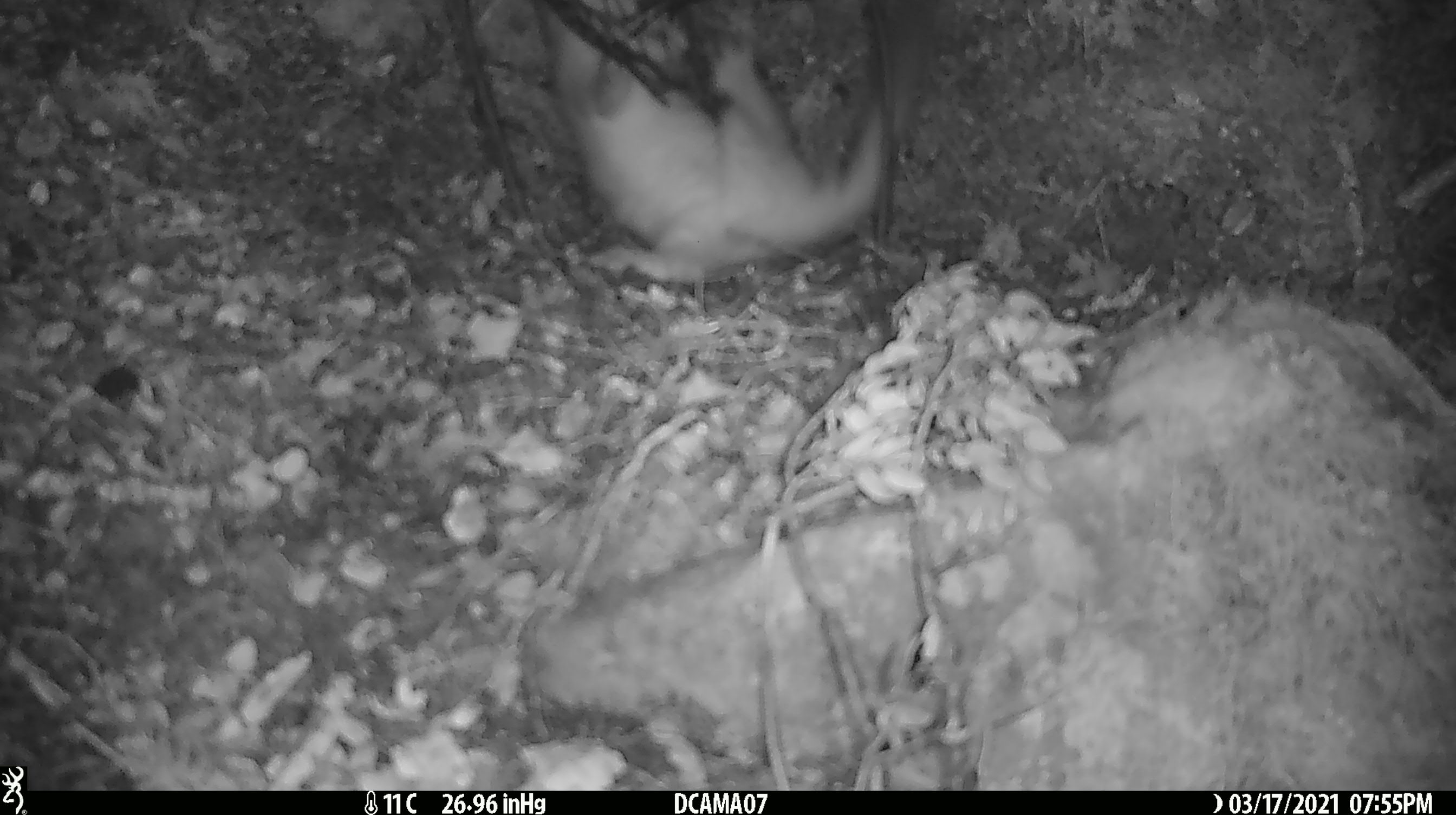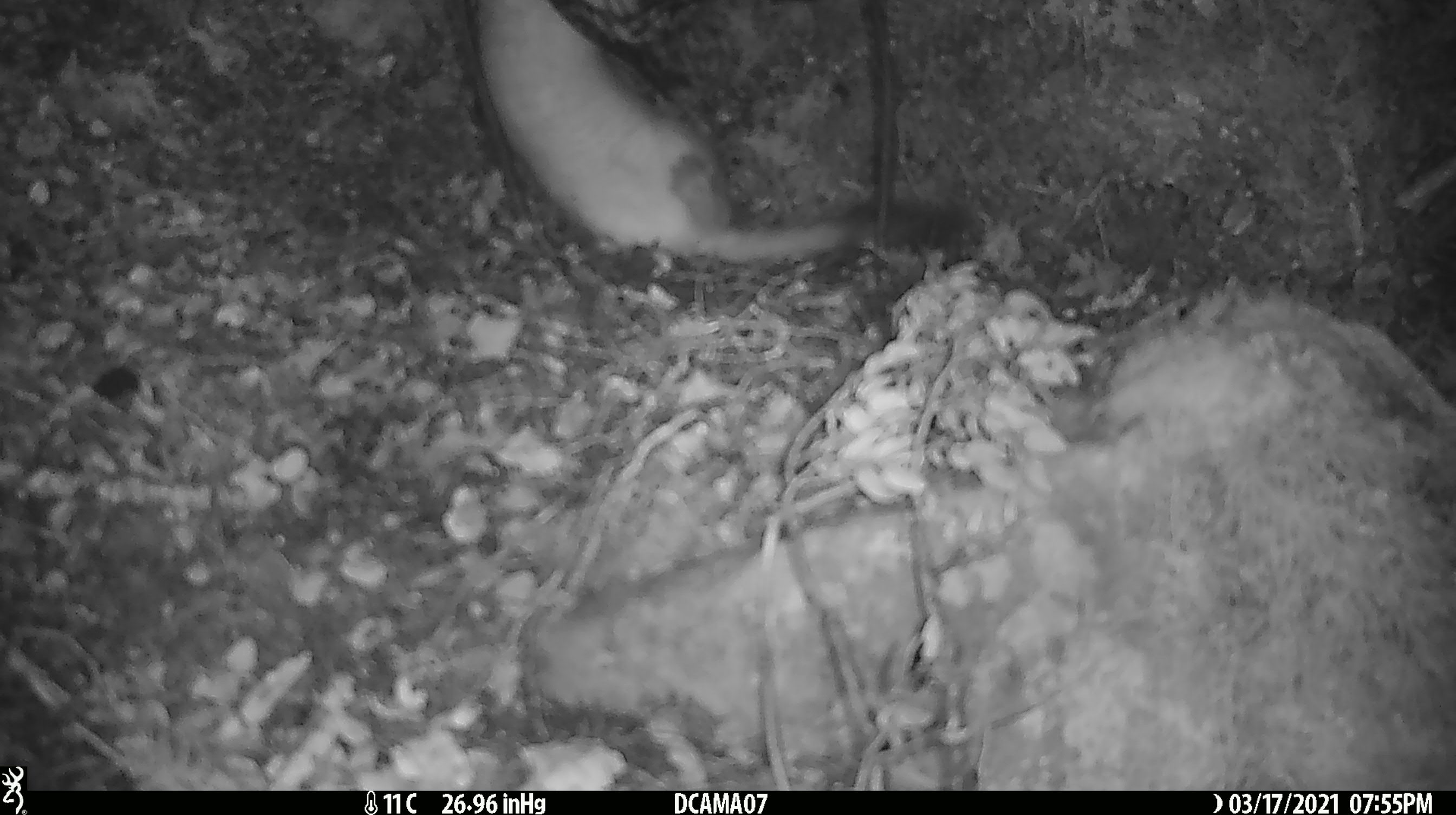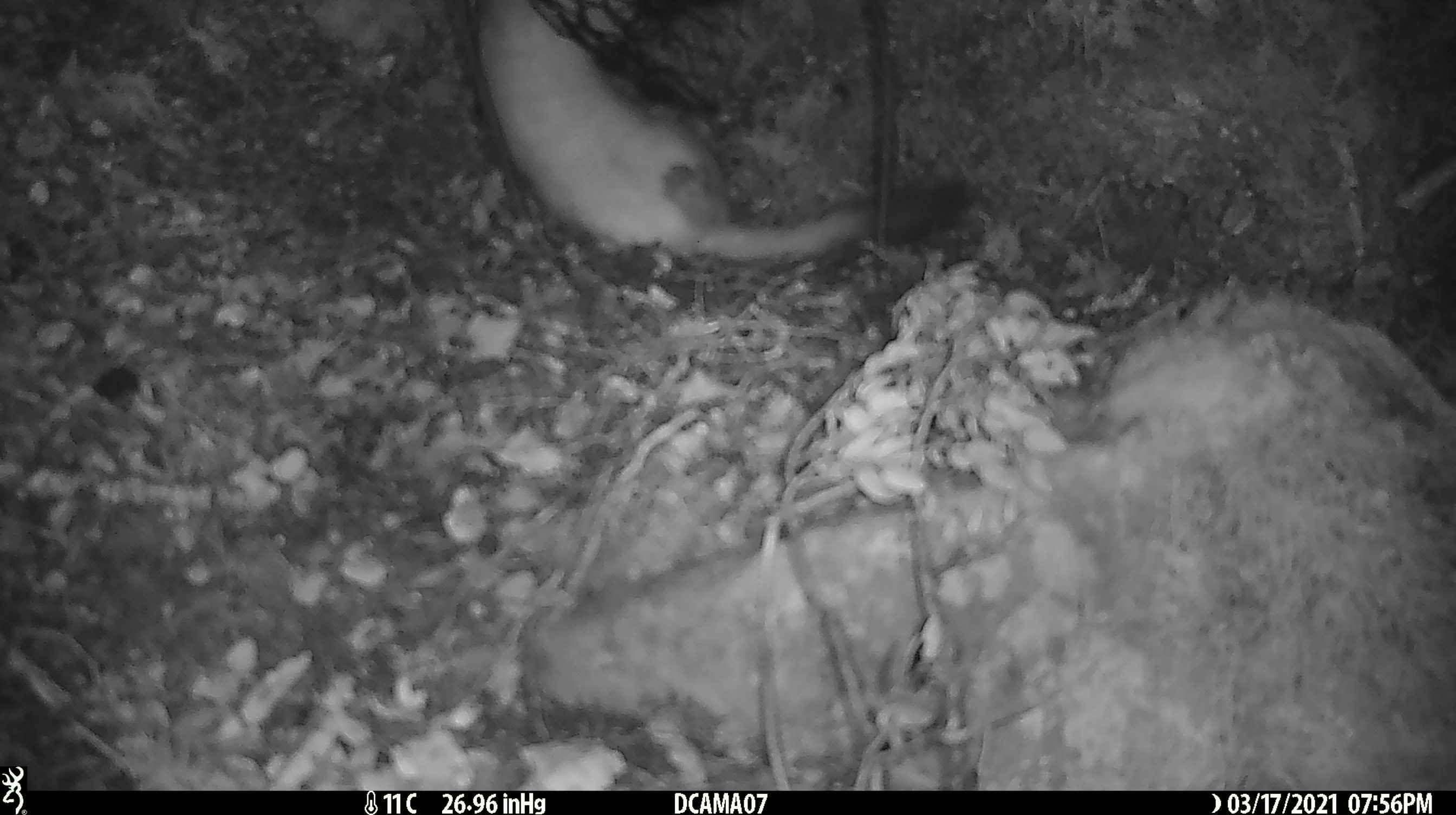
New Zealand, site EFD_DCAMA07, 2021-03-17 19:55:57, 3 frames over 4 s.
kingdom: Animalia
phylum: Chordata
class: Mammalia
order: Carnivora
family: Mustelidae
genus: Mustela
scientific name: Mustela erminea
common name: stoat